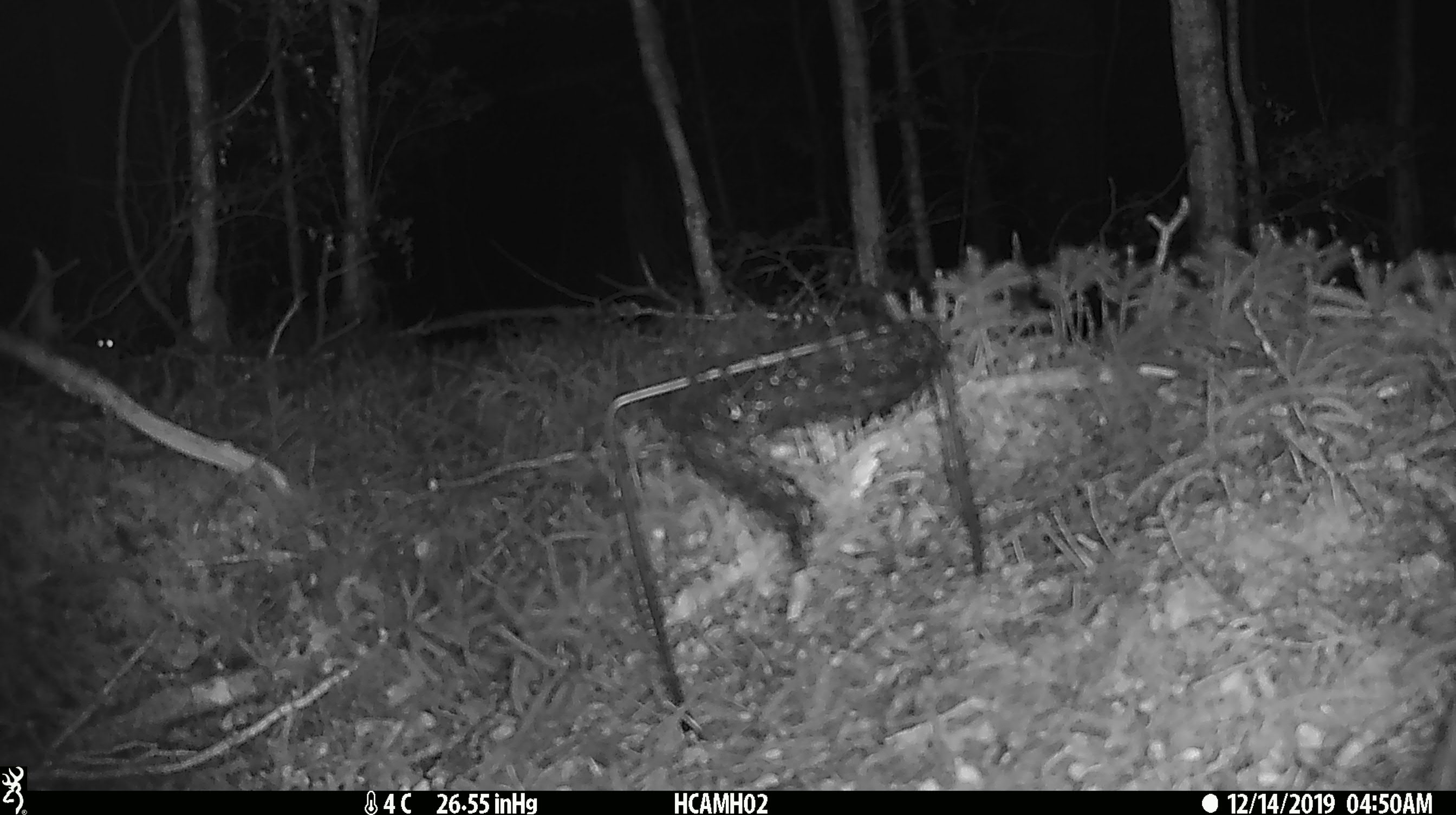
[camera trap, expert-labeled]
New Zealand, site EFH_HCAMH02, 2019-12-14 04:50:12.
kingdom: Animalia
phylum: Chordata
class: Mammalia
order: Rodentia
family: Muridae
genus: Mus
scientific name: Mus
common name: mouse